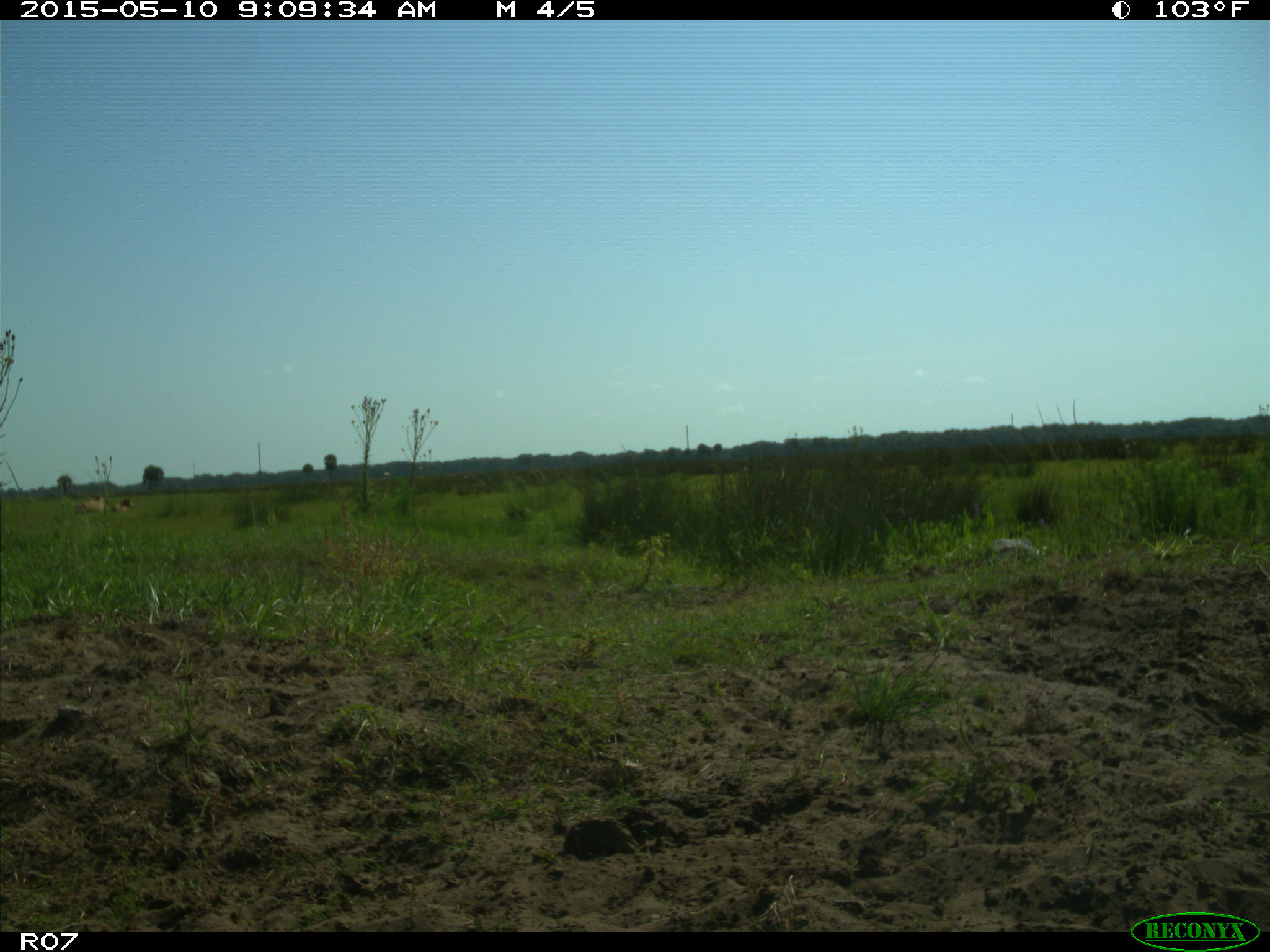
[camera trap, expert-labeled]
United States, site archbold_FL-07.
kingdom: Animalia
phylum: Chordata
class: Mammalia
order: Artiodactyla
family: Bovidae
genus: Bos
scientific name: Bos taurus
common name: domestic cow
Bos taurus (domestic cow).